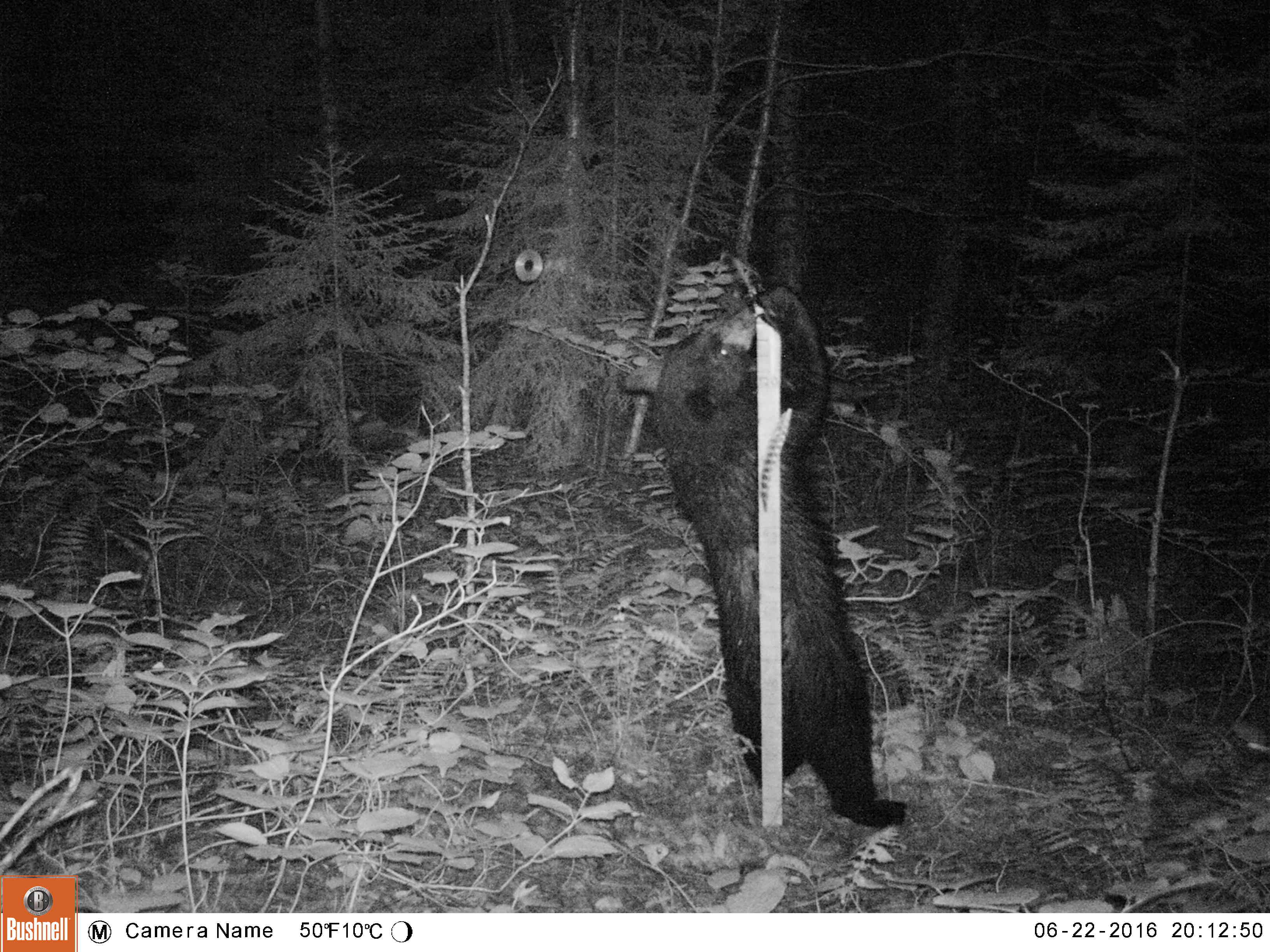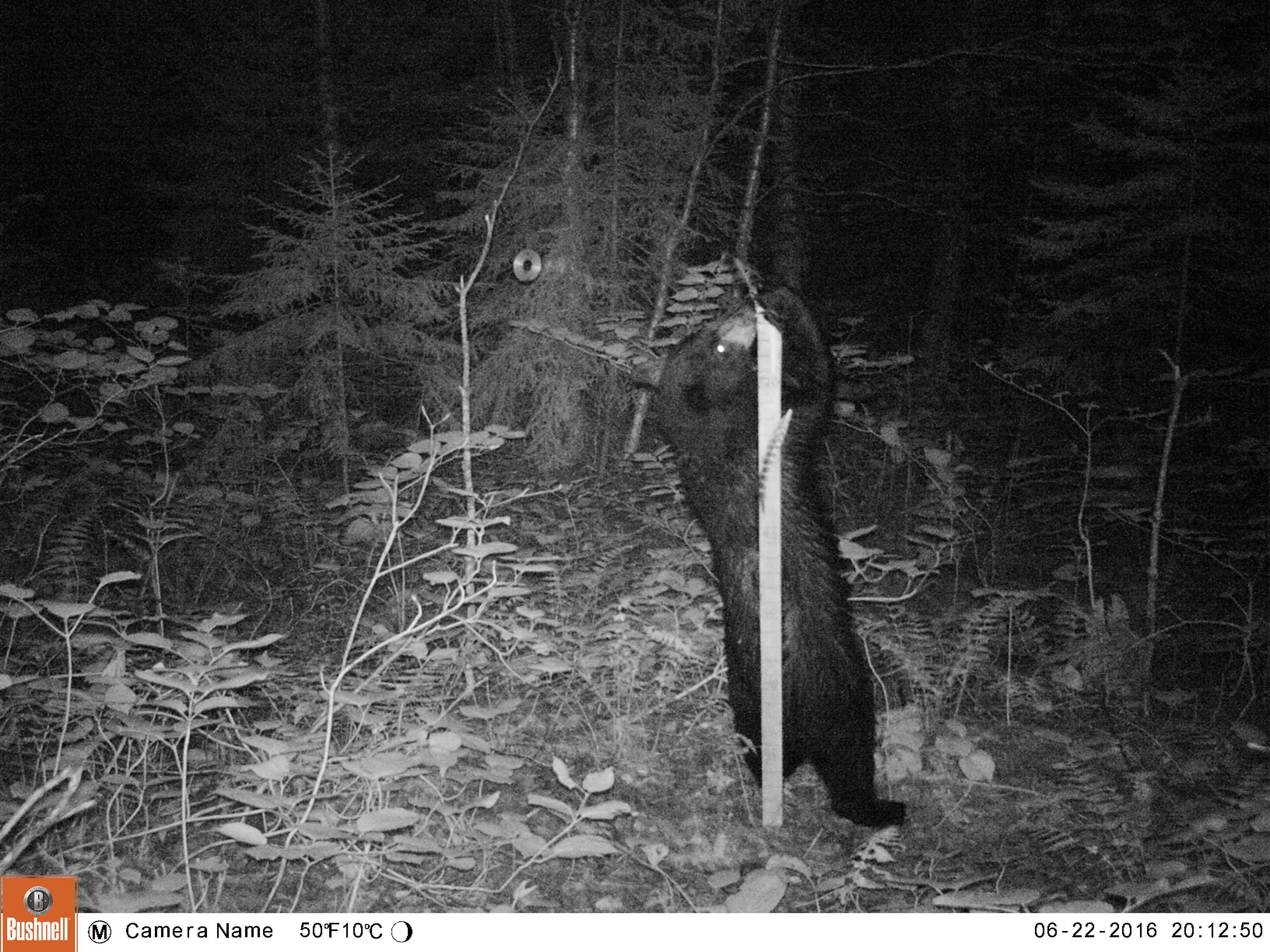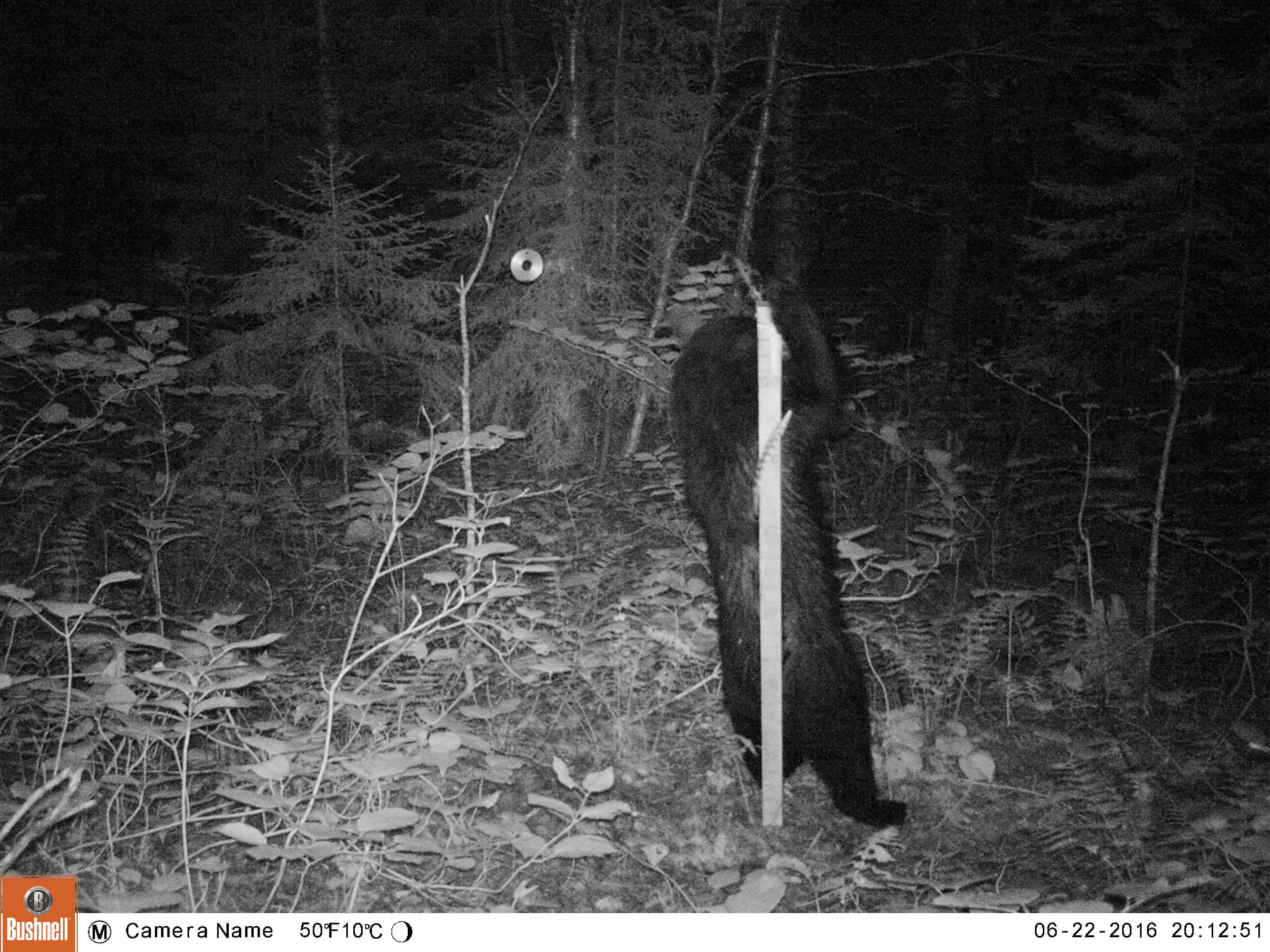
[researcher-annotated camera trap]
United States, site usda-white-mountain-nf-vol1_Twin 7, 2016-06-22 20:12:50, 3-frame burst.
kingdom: Animalia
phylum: Chordata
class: Mammalia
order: Carnivora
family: Ursidae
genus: Ursus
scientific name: Ursus americanus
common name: black bear